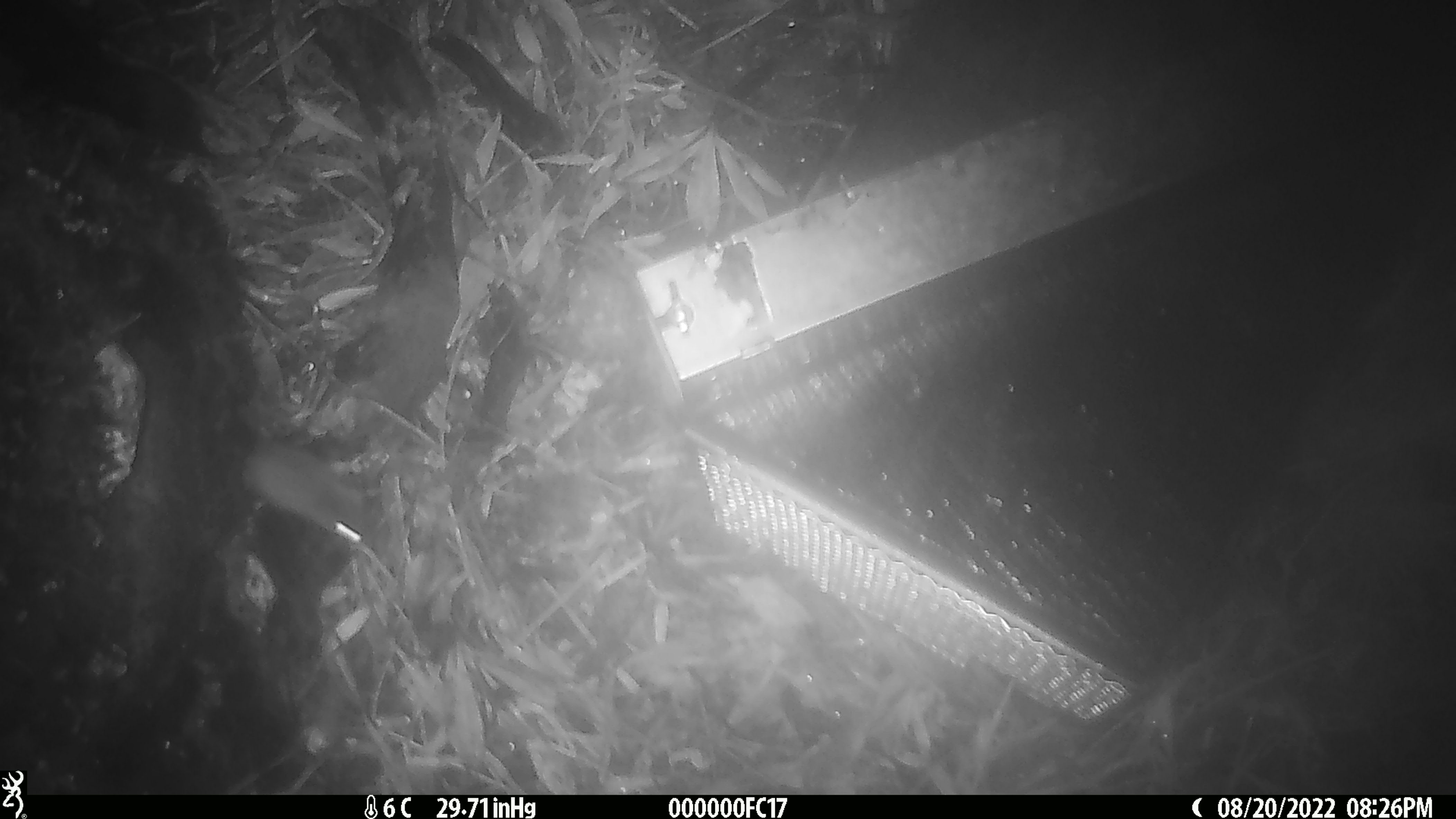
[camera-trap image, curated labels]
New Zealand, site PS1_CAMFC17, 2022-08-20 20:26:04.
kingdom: Animalia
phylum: Chordata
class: Mammalia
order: Rodentia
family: Muridae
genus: Mus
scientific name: Mus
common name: mouse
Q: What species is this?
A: Mouse (Mus).